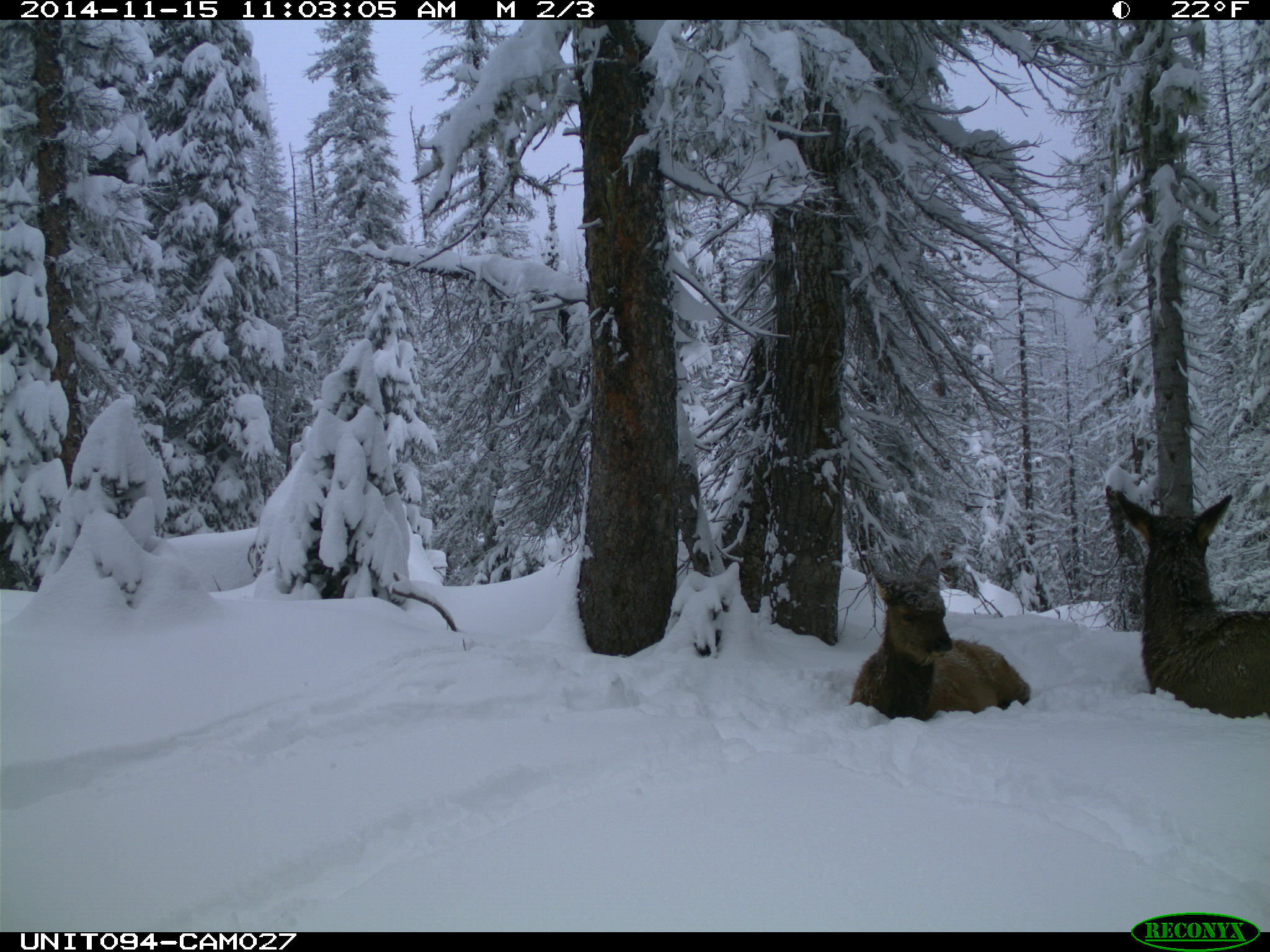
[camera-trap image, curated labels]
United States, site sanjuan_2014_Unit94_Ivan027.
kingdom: Animalia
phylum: Chordata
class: Mammalia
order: Artiodactyla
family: Cervidae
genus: Cervus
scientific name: Cervus elaphus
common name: red deer